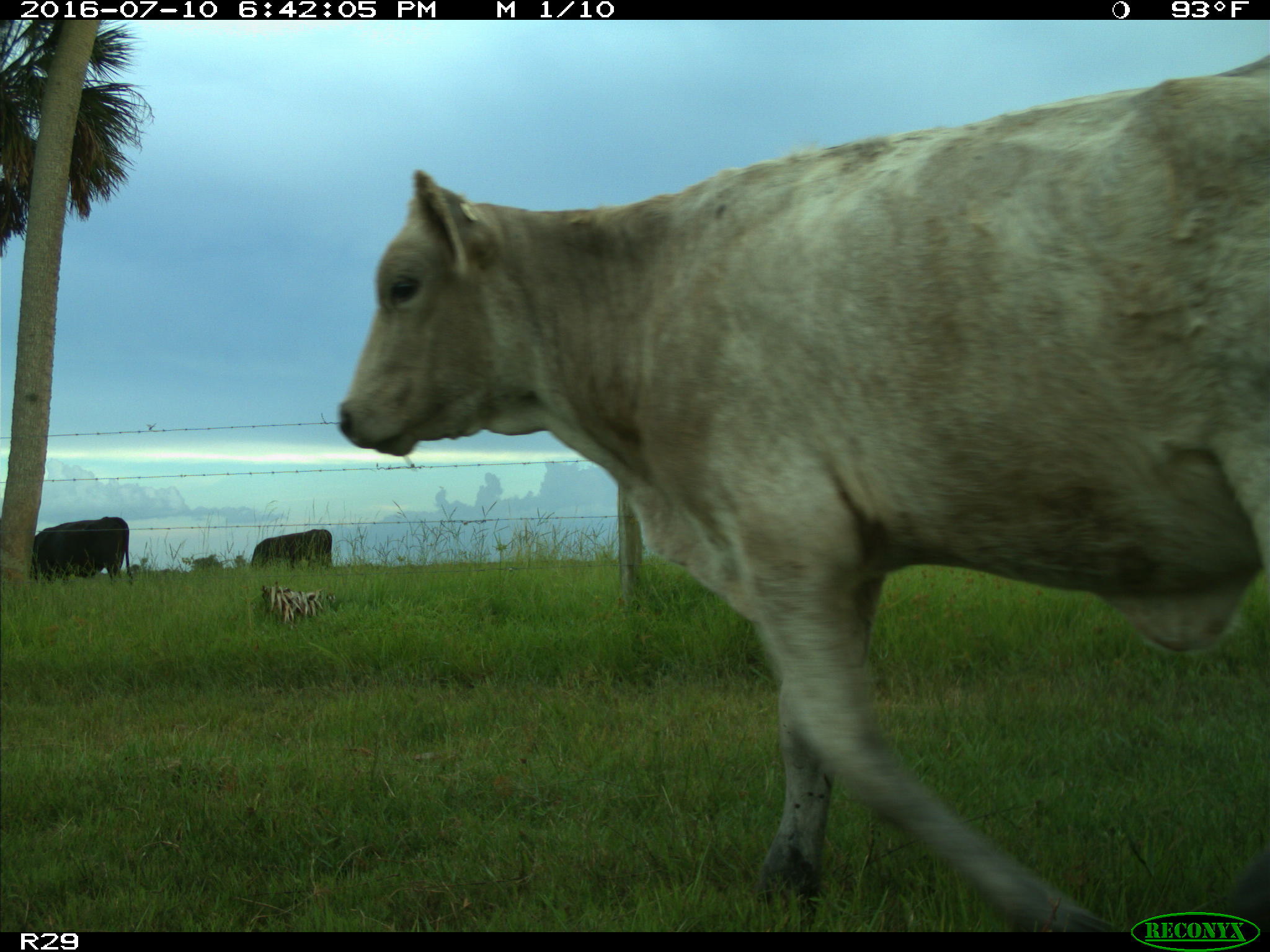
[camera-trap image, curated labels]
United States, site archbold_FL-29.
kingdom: Animalia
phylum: Chordata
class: Mammalia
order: Artiodactyla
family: Bovidae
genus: Bos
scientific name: Bos taurus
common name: domestic cow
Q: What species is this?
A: Bos taurus (domestic cow).